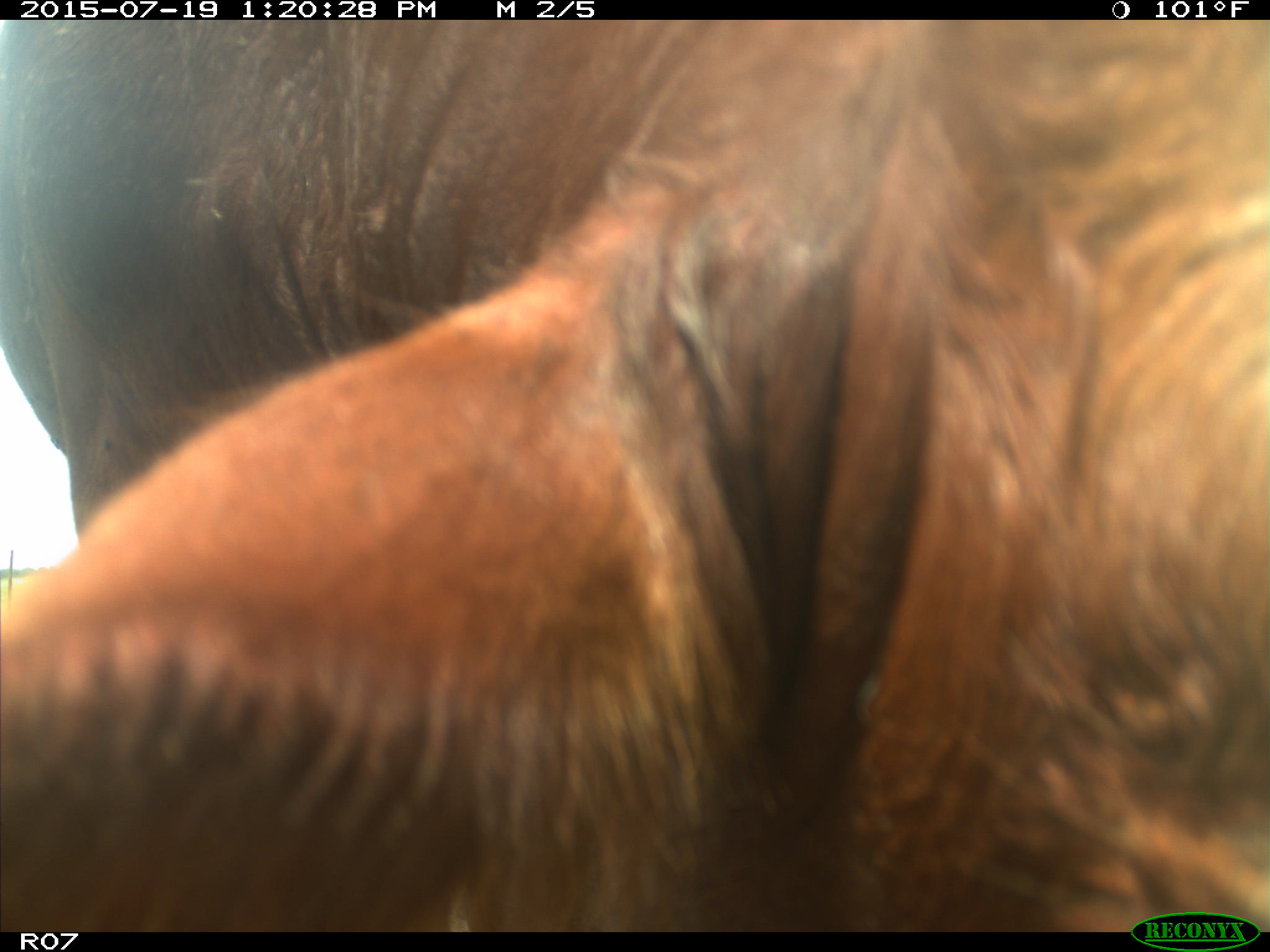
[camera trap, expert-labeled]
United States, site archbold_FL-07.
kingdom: Animalia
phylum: Chordata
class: Mammalia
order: Artiodactyla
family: Bovidae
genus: Bos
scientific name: Bos taurus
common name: domestic cow